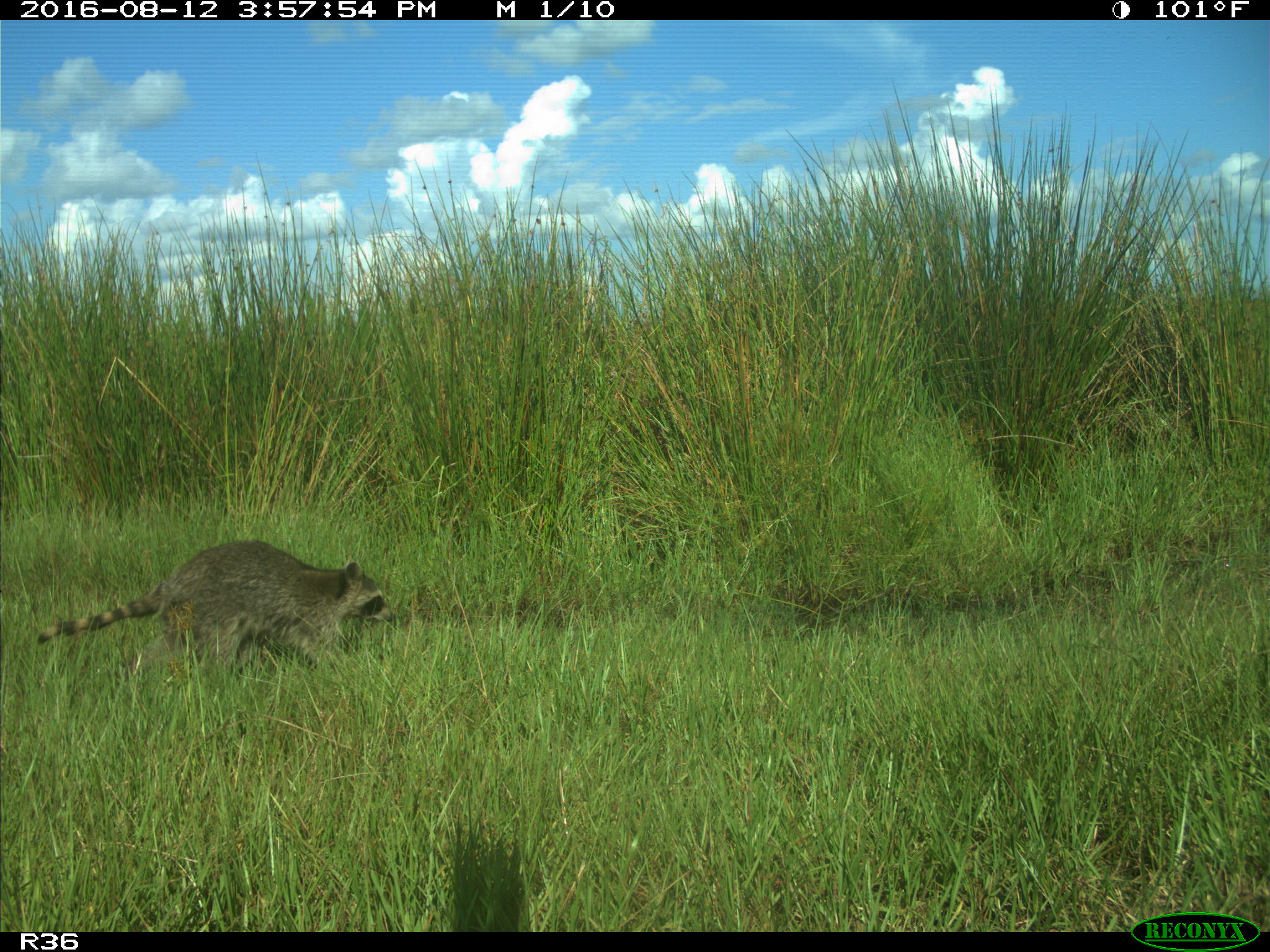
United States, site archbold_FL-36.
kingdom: Animalia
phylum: Chordata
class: Mammalia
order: Carnivora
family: Procyonidae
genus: Procyon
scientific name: Procyon lotor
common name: common raccoon